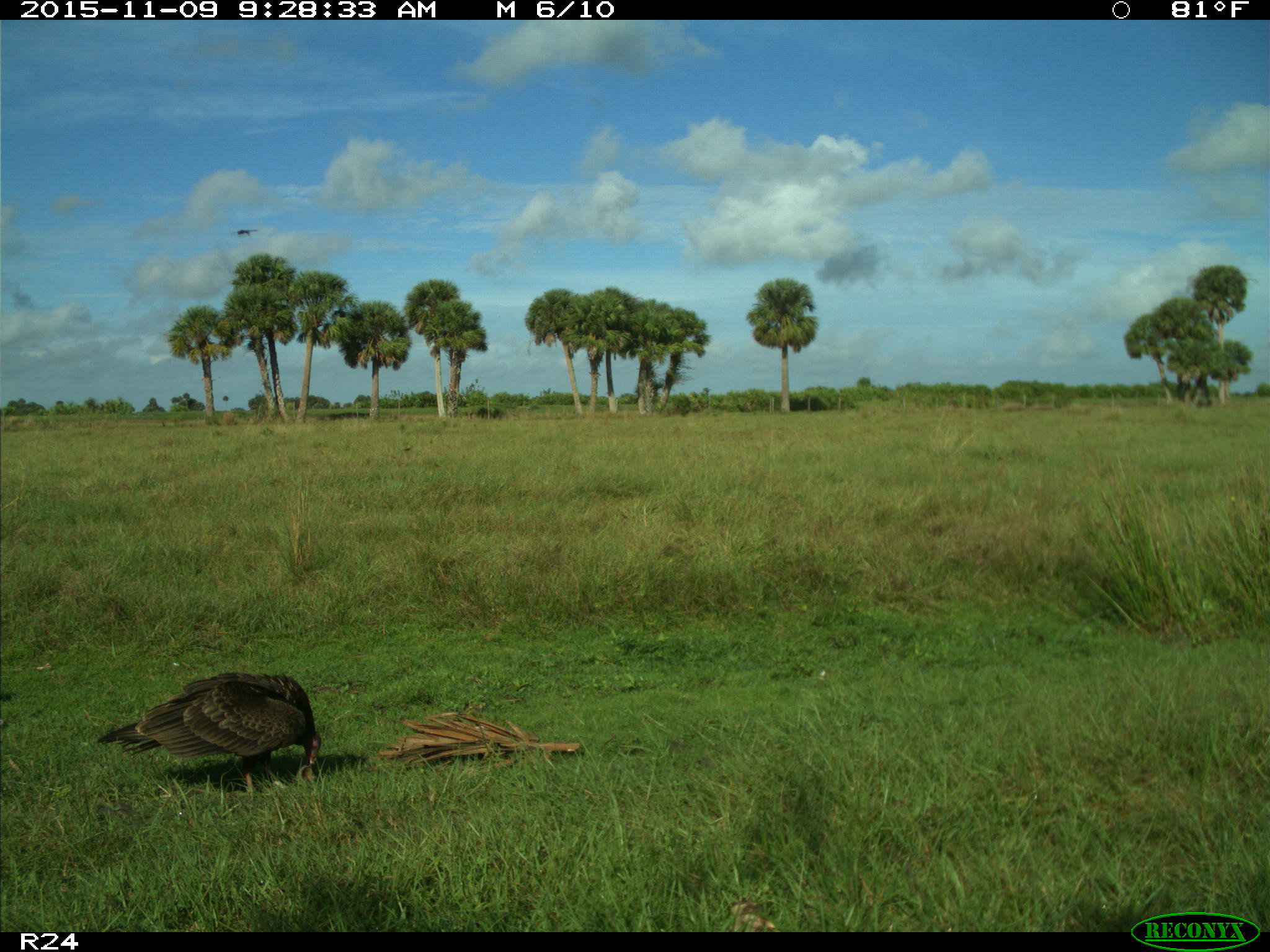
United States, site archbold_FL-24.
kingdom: Animalia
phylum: Chordata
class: Aves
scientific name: Aves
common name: birds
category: unidentified bird